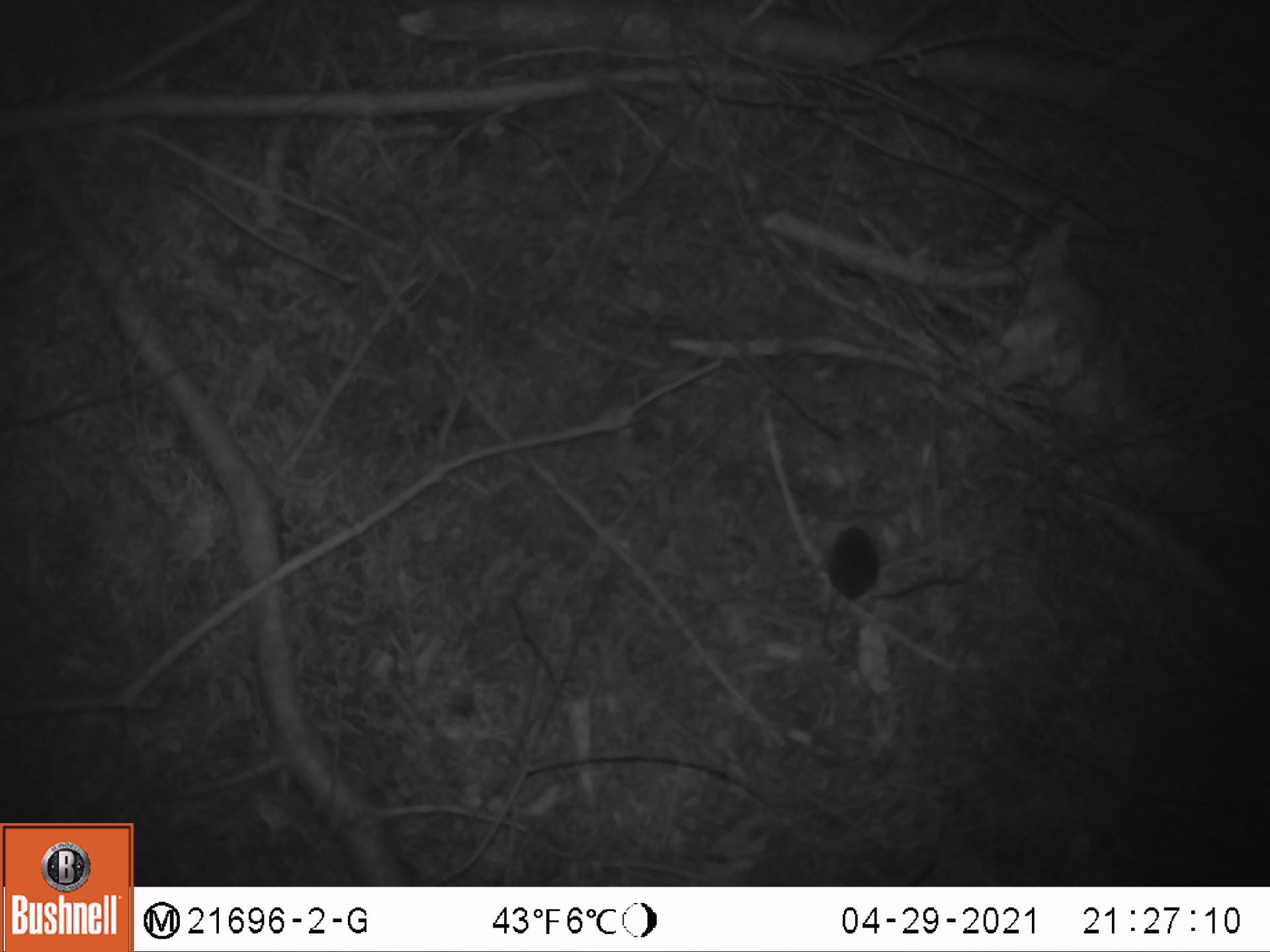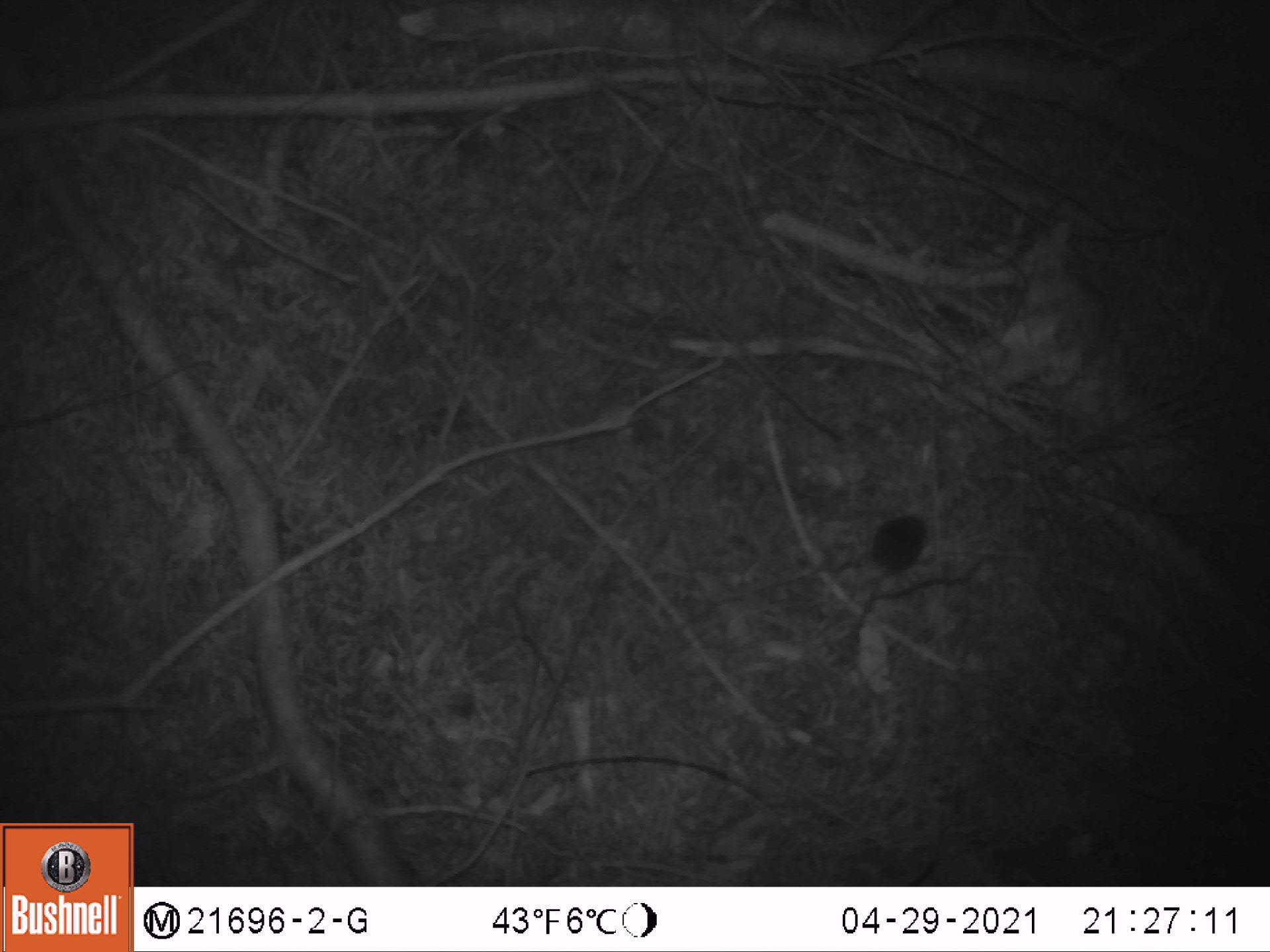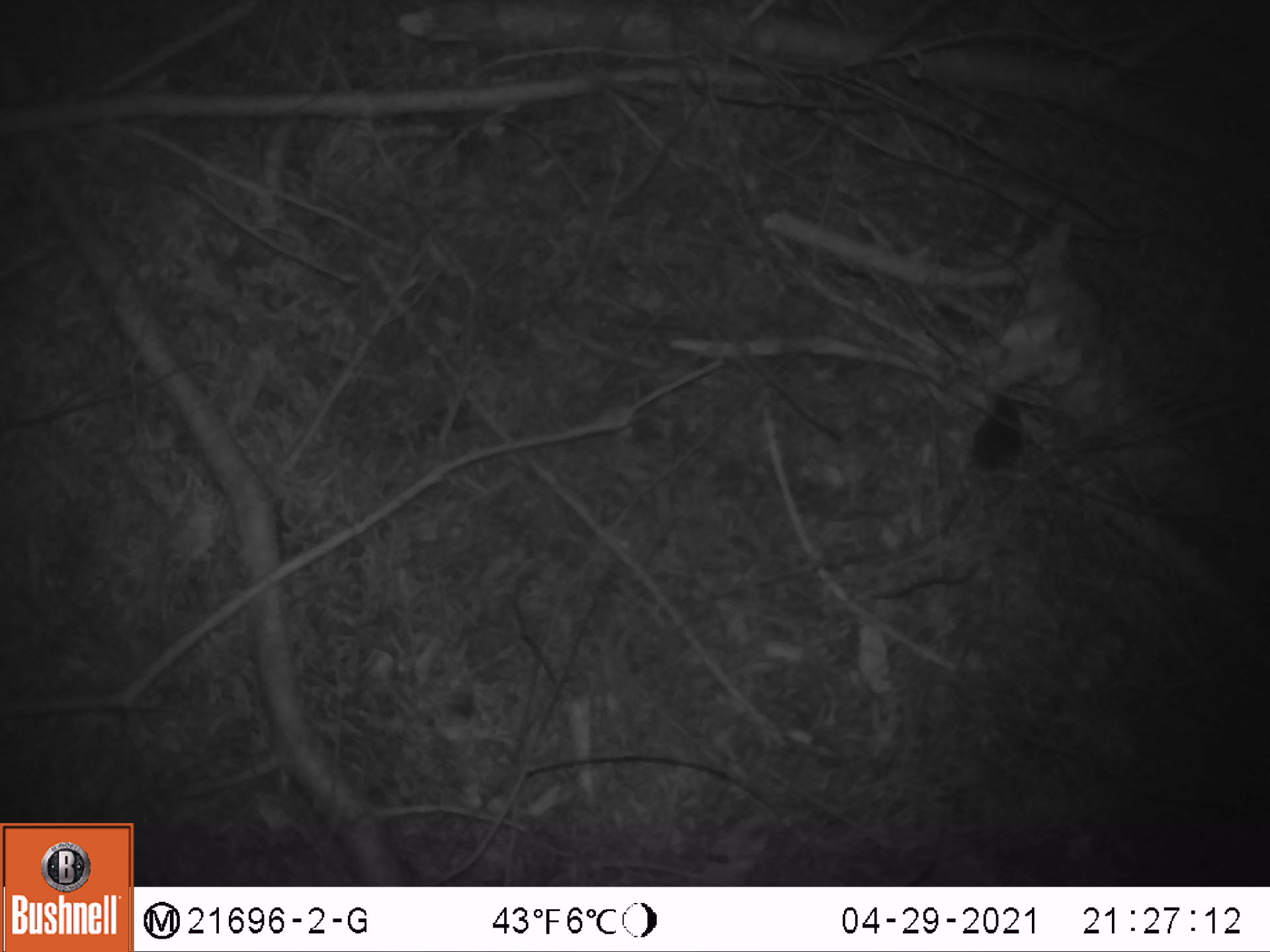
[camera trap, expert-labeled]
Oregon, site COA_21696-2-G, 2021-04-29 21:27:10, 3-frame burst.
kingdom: Animalia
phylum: Chordata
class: Mammalia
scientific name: Mammalia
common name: small mammal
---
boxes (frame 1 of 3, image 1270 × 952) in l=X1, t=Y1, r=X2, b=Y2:
small mammal: l=779, t=492, r=928, b=680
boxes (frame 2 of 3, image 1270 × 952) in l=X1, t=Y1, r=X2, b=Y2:
small mammal: l=792, t=490, r=956, b=622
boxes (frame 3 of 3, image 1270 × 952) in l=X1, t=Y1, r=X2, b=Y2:
small mammal: l=910, t=360, r=1085, b=546